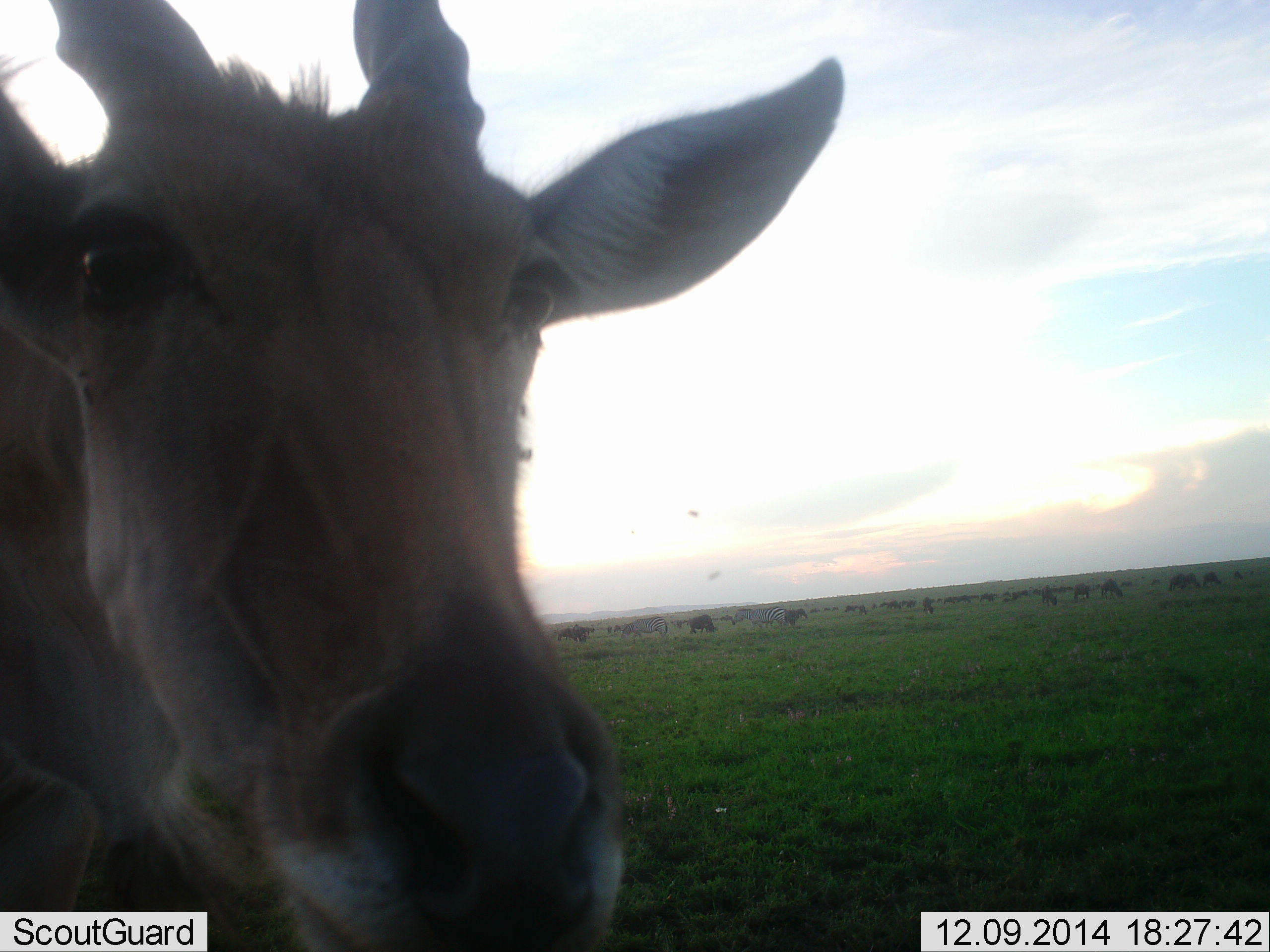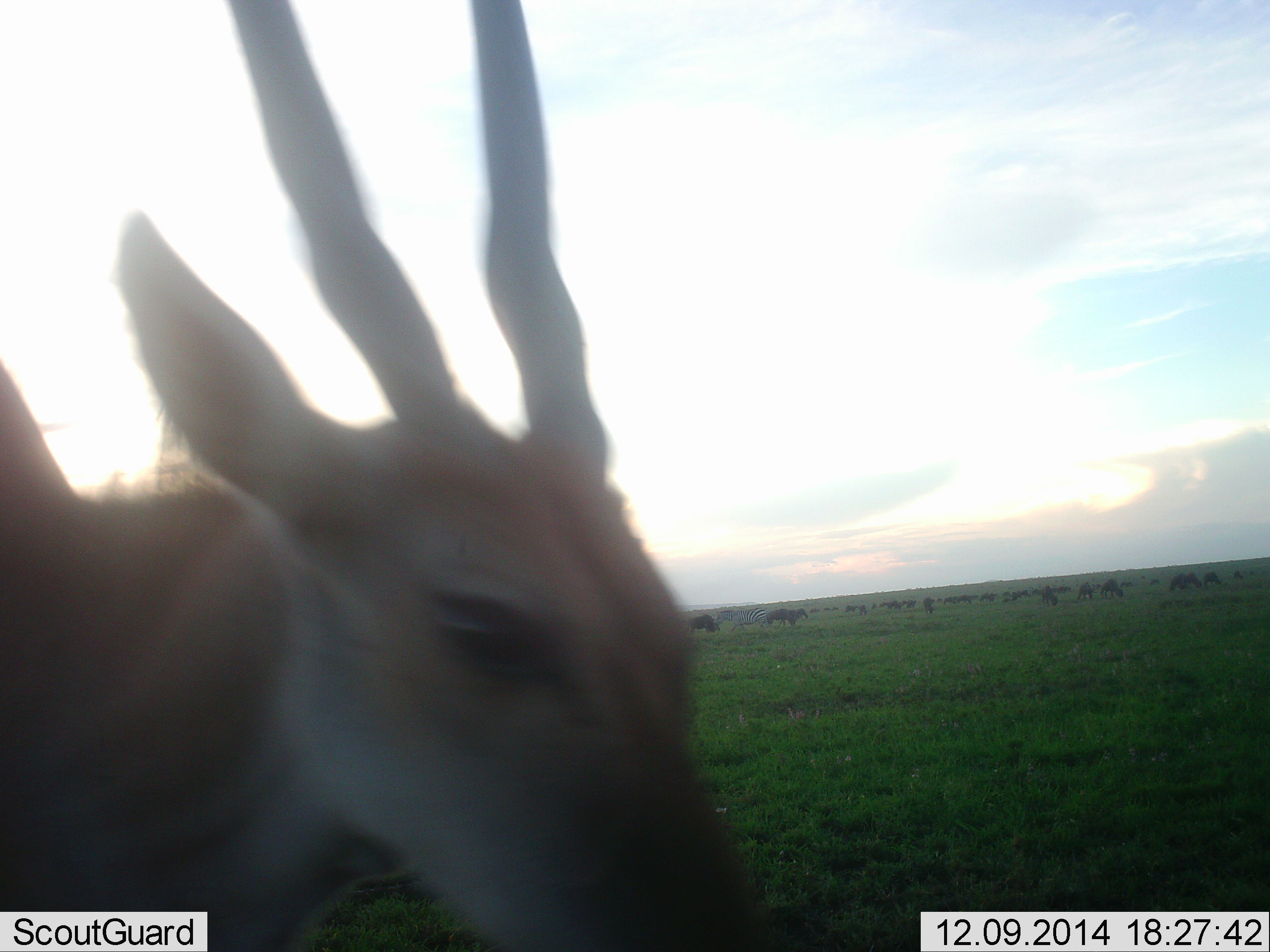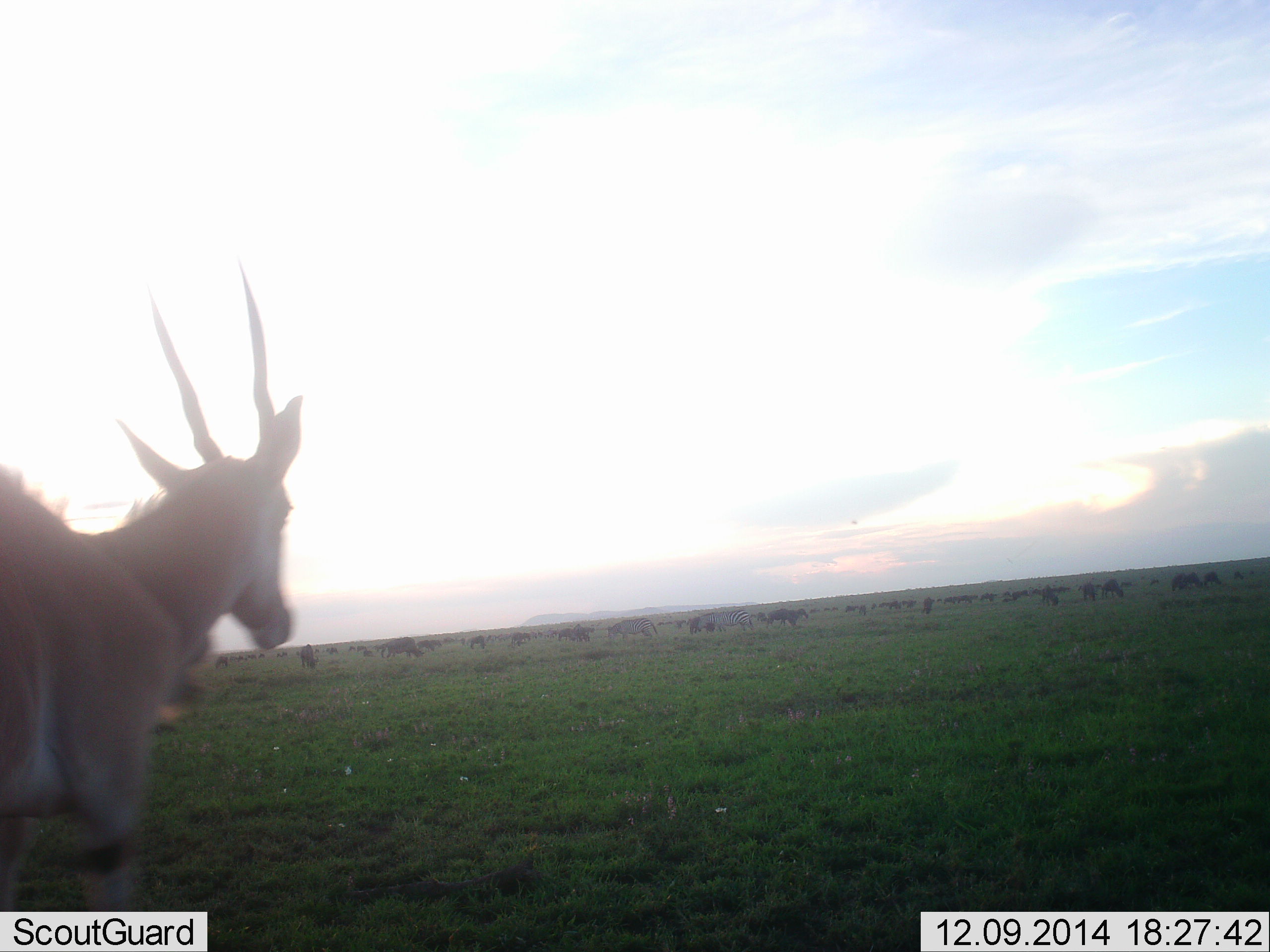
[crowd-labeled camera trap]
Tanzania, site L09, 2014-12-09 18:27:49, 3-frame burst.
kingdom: Animalia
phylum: Chordata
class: Mammalia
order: Artiodactyla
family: Bovidae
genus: Tragelaphus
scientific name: Tragelaphus oryx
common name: eland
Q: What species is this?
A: Eland (Tragelaphus oryx).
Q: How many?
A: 1.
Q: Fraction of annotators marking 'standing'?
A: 47%.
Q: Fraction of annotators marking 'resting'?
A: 0%.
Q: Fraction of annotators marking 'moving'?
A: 60%.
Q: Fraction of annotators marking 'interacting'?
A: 0%.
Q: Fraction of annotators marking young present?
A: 0%.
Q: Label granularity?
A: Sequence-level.